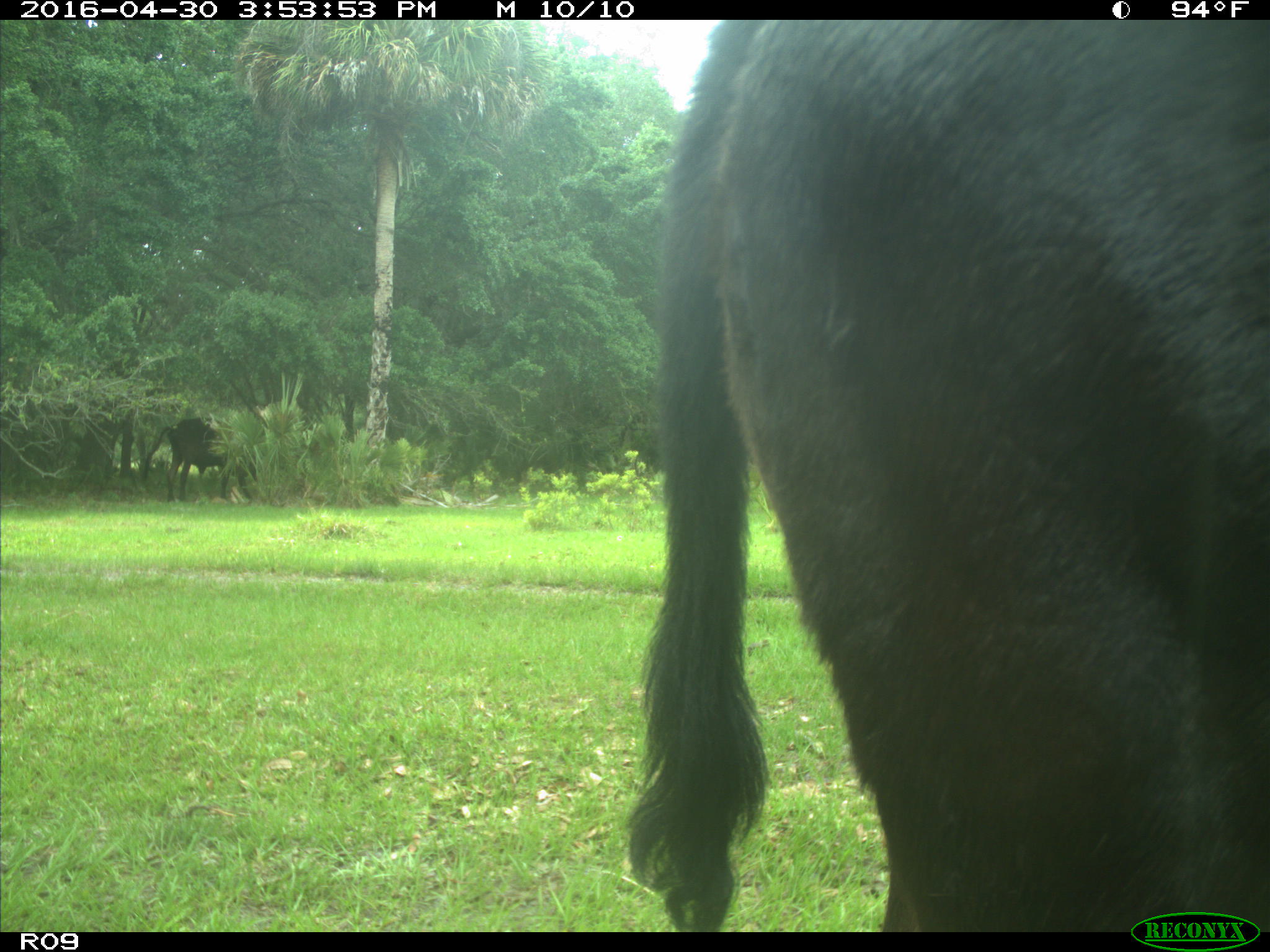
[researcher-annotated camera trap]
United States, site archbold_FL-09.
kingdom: Animalia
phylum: Chordata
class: Mammalia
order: Artiodactyla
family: Bovidae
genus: Bos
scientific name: Bos taurus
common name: domestic cow